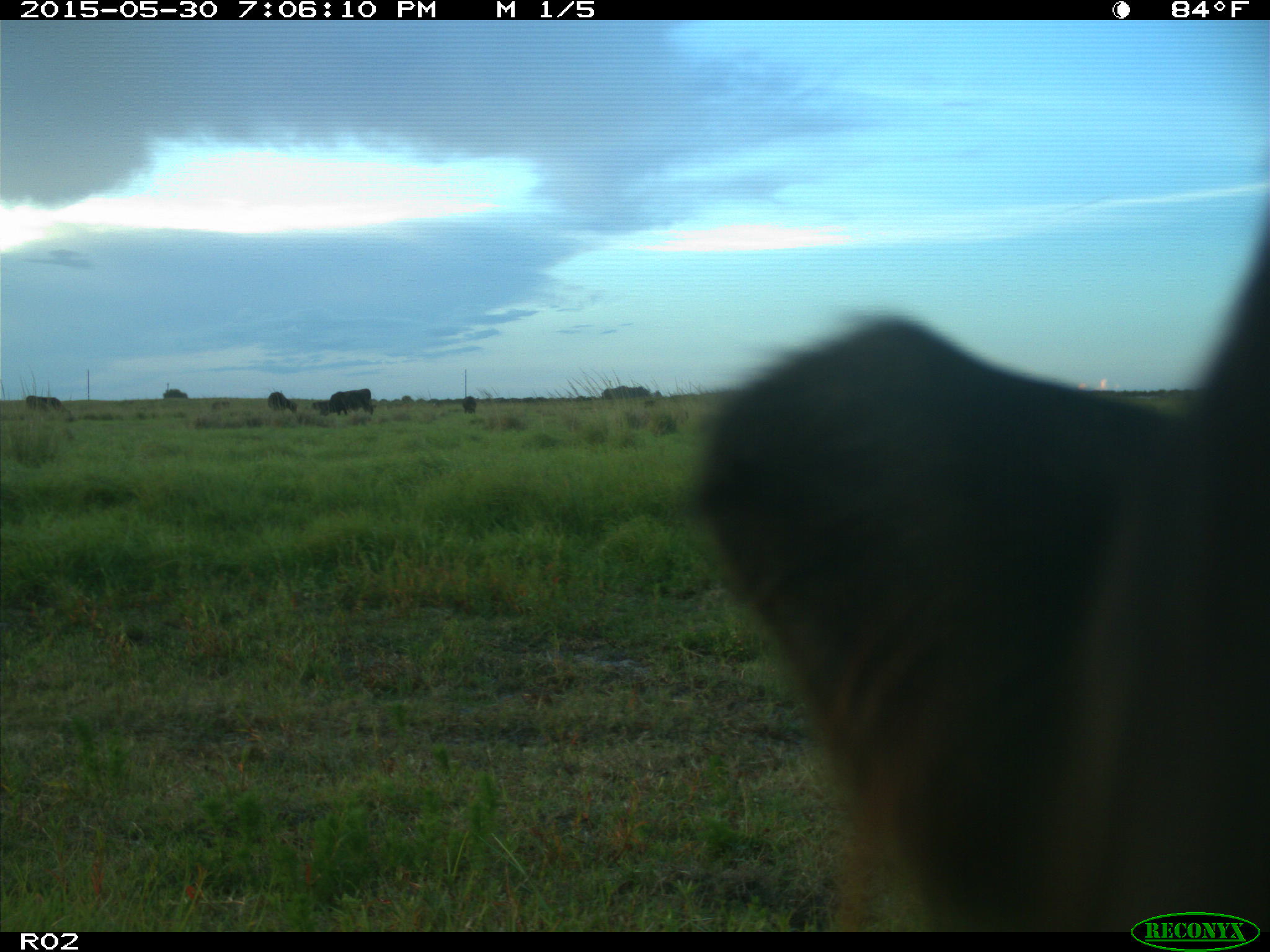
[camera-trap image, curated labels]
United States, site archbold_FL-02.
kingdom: Animalia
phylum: Chordata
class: Mammalia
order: Artiodactyla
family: Bovidae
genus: Bos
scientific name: Bos taurus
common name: domestic cow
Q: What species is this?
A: Bos taurus (domestic cow).